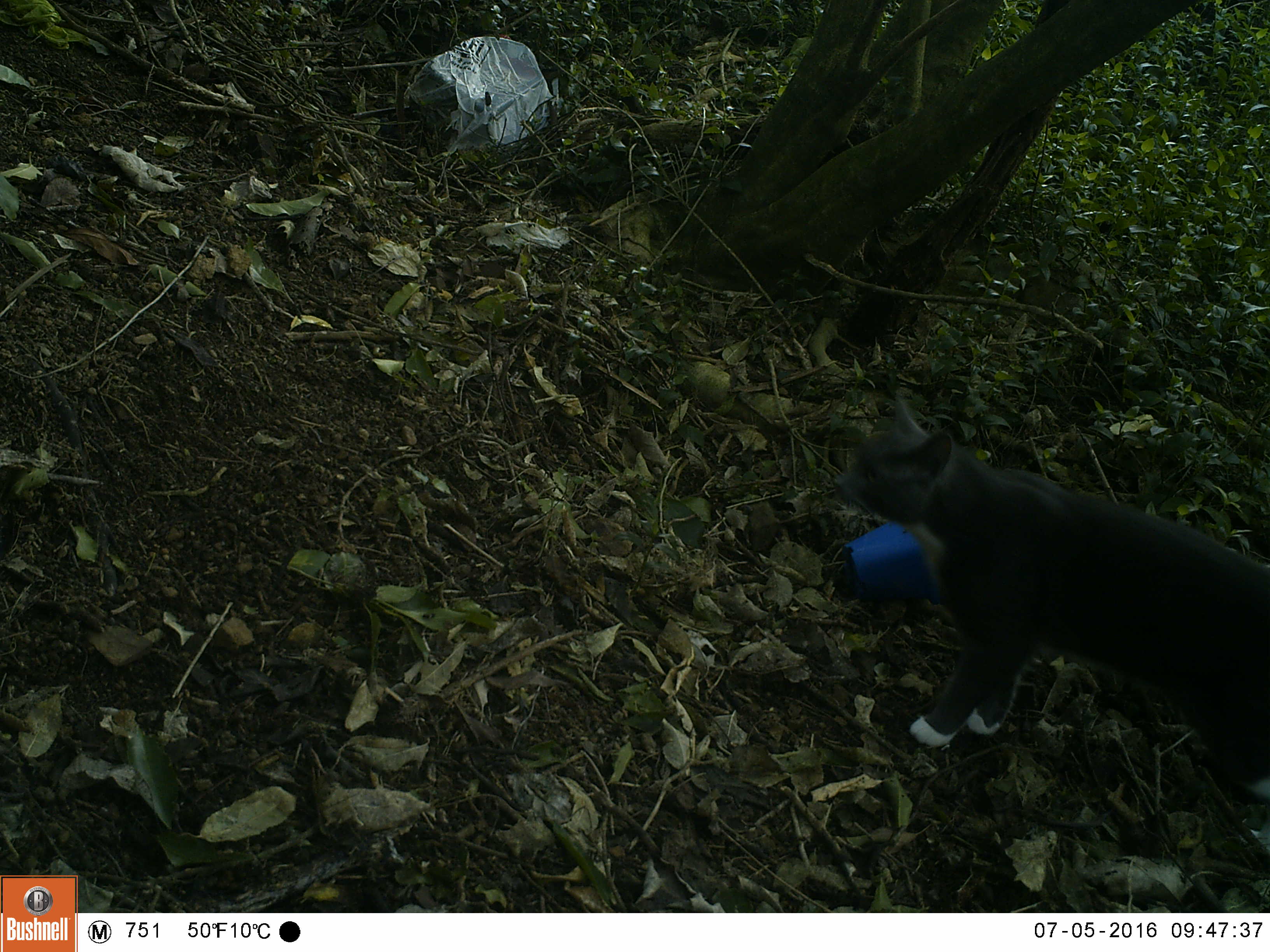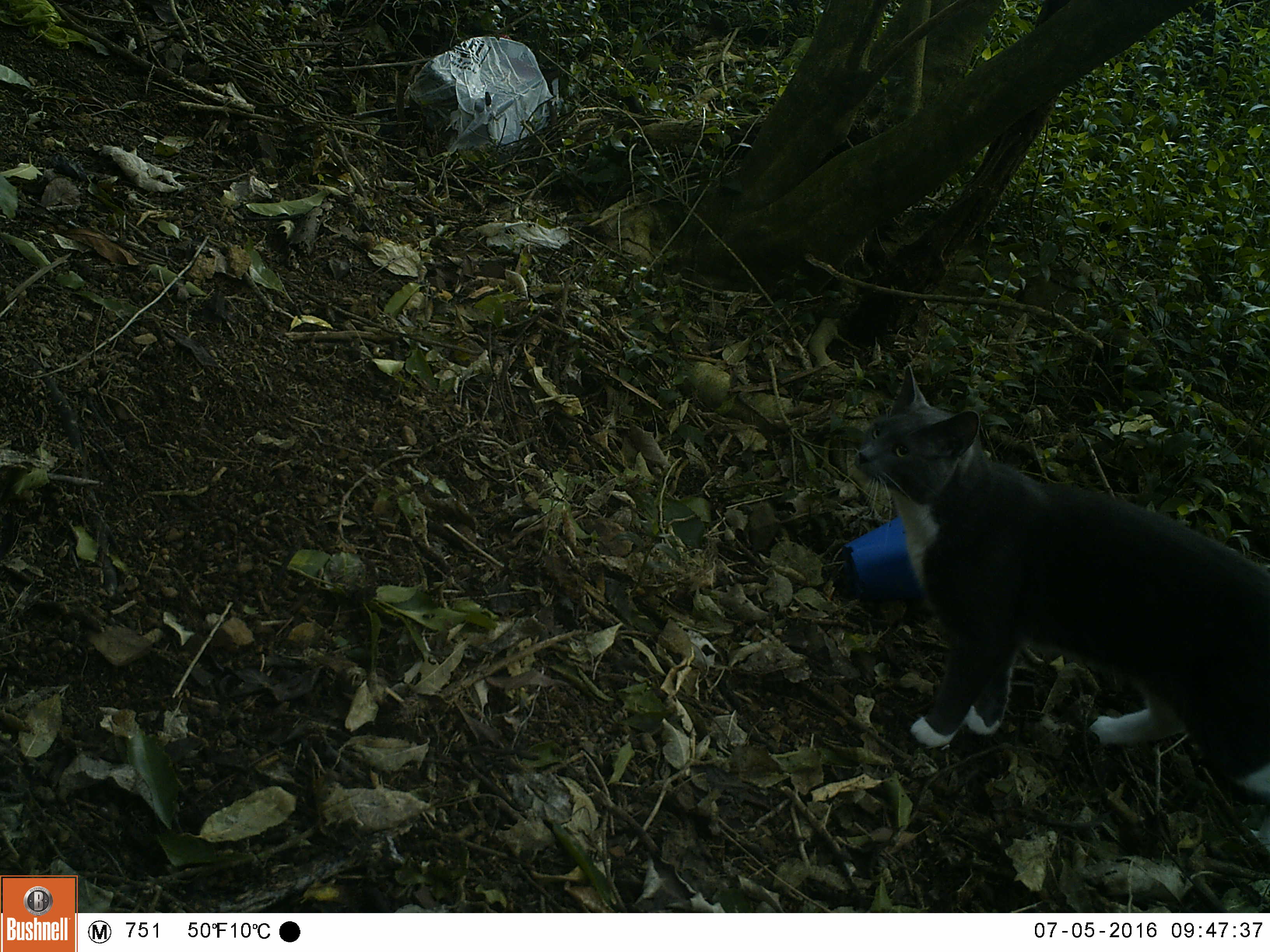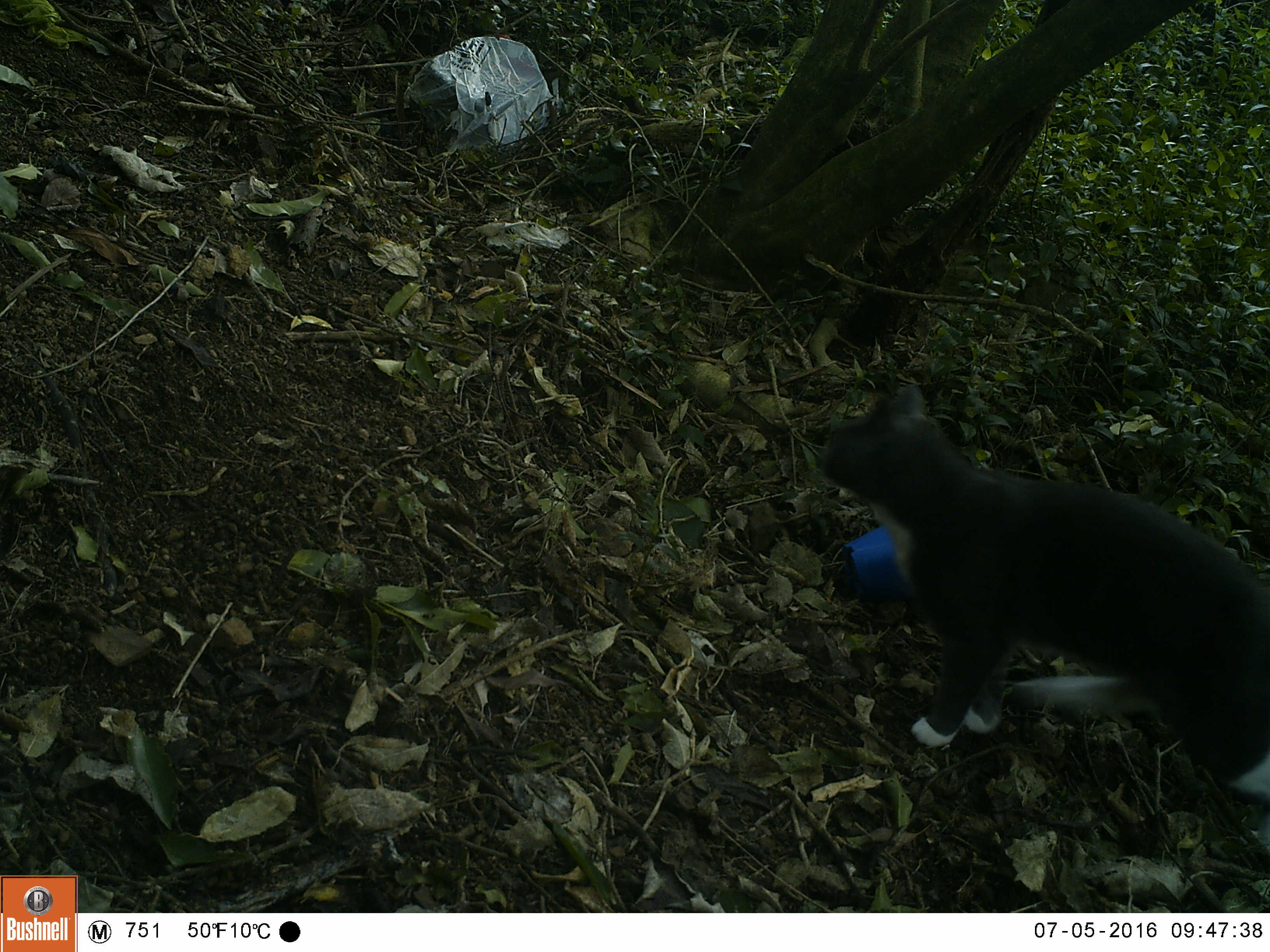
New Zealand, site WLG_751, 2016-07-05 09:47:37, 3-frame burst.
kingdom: Animalia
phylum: Chordata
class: Mammalia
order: Carnivora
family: Felidae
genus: Felis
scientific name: Felis catus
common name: domestic cat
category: cat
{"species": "cat (domestic cat) (Felis catus)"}